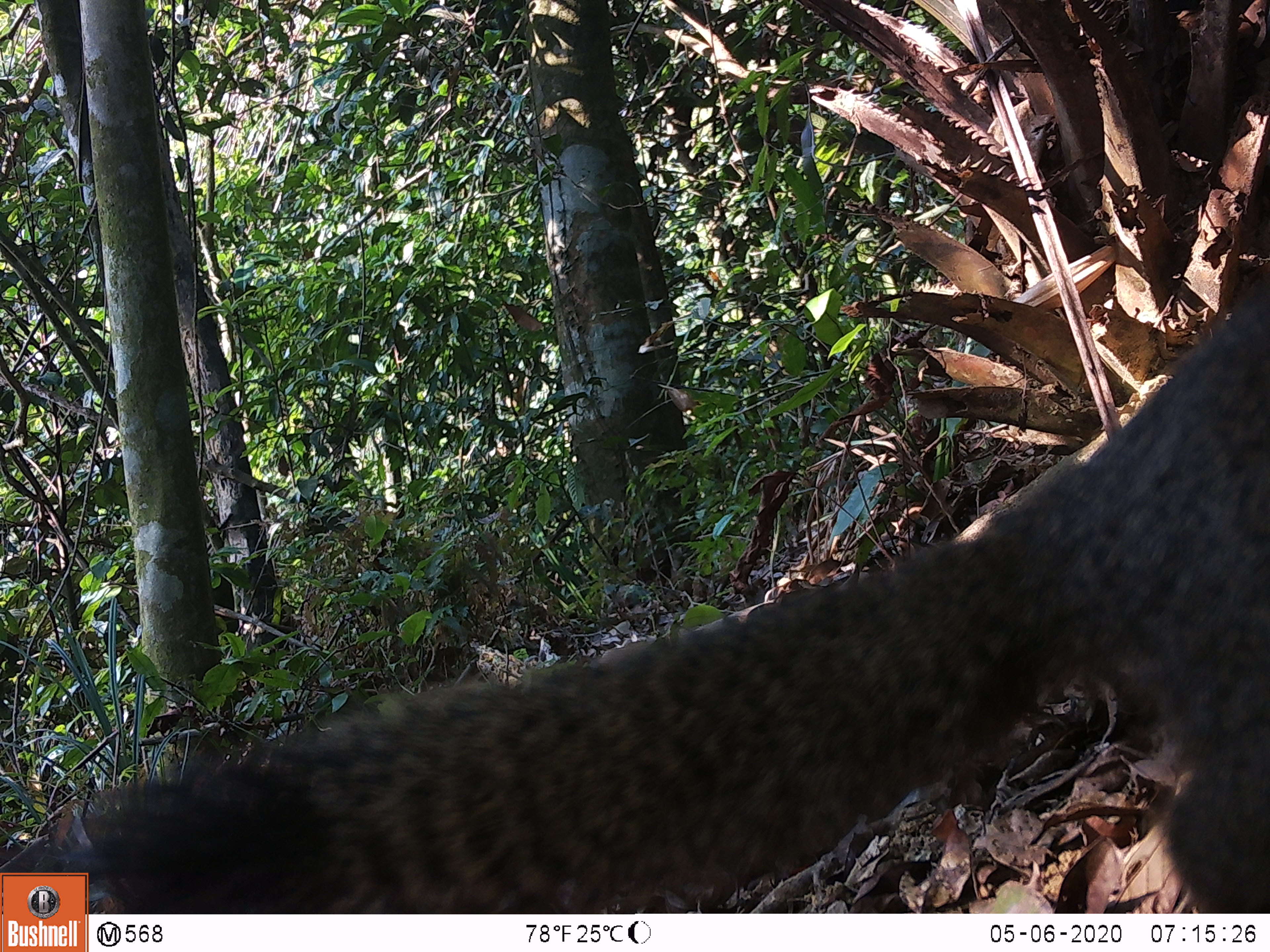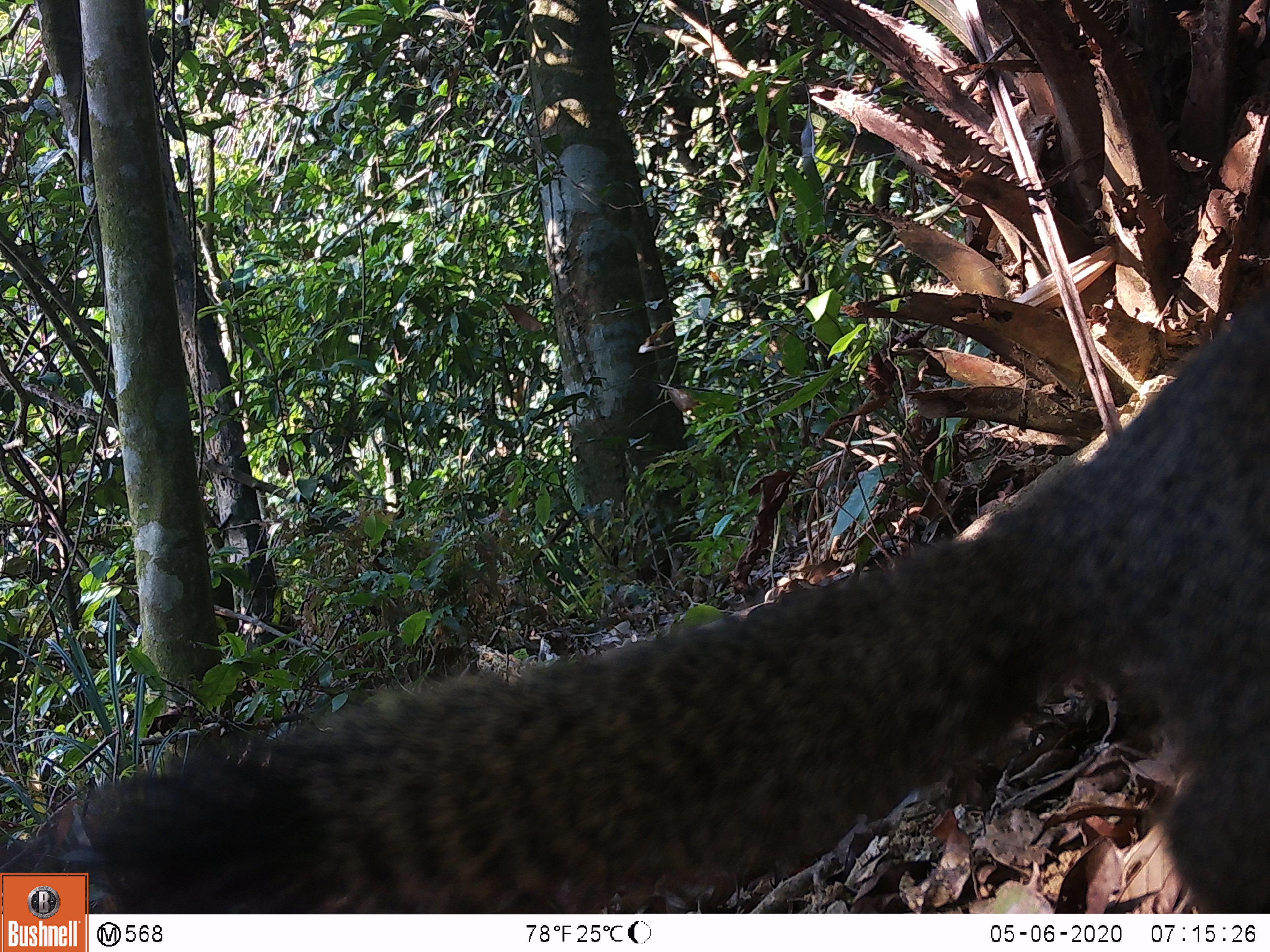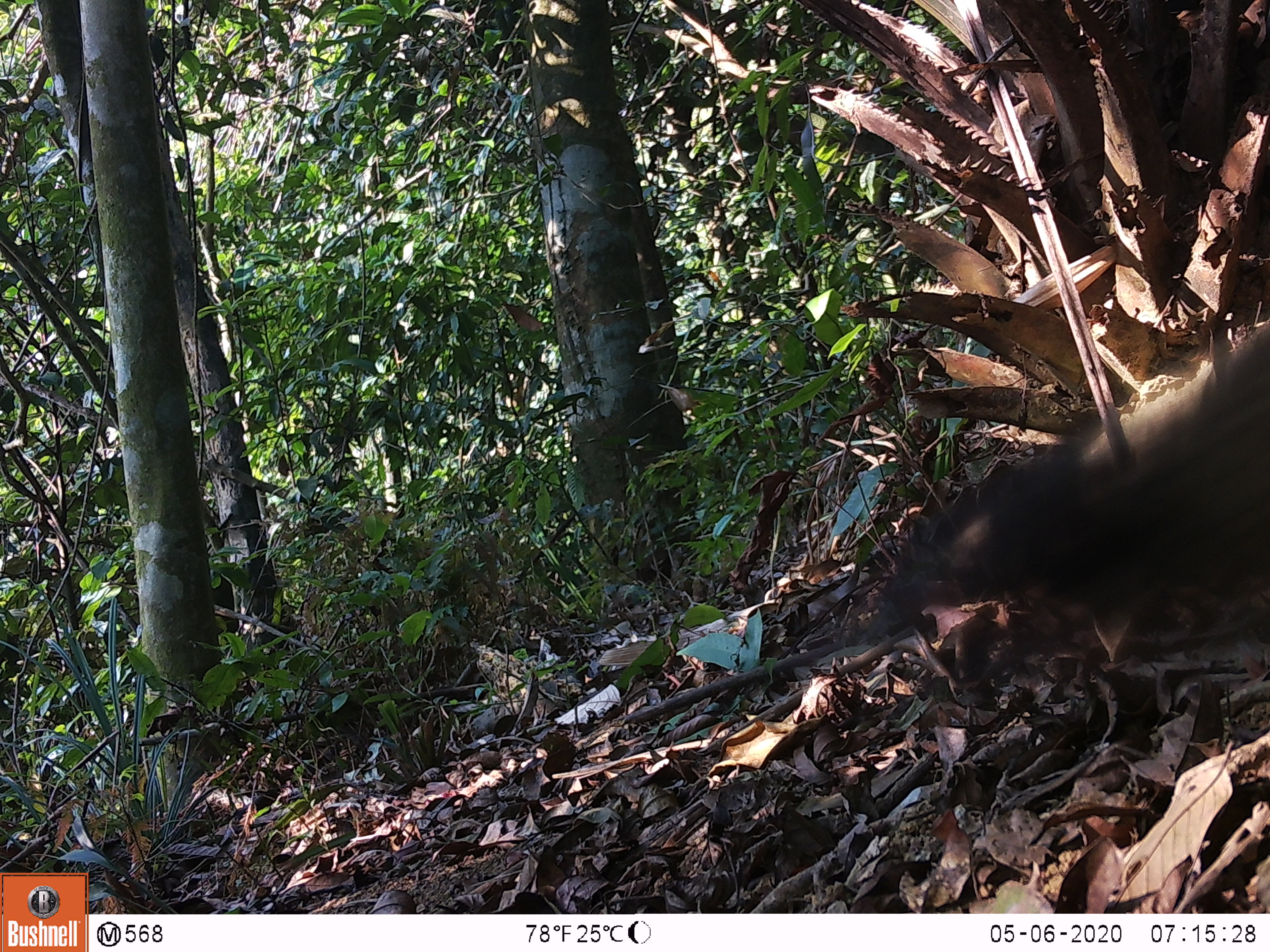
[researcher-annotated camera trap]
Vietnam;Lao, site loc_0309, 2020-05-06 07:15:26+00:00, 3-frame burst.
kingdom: Animalia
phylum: Chordata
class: Mammalia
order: Rodentia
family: Sciuridae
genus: Callosciurus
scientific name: Callosciurus erythraeus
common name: pallas's squirrel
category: pallass squirrel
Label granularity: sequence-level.